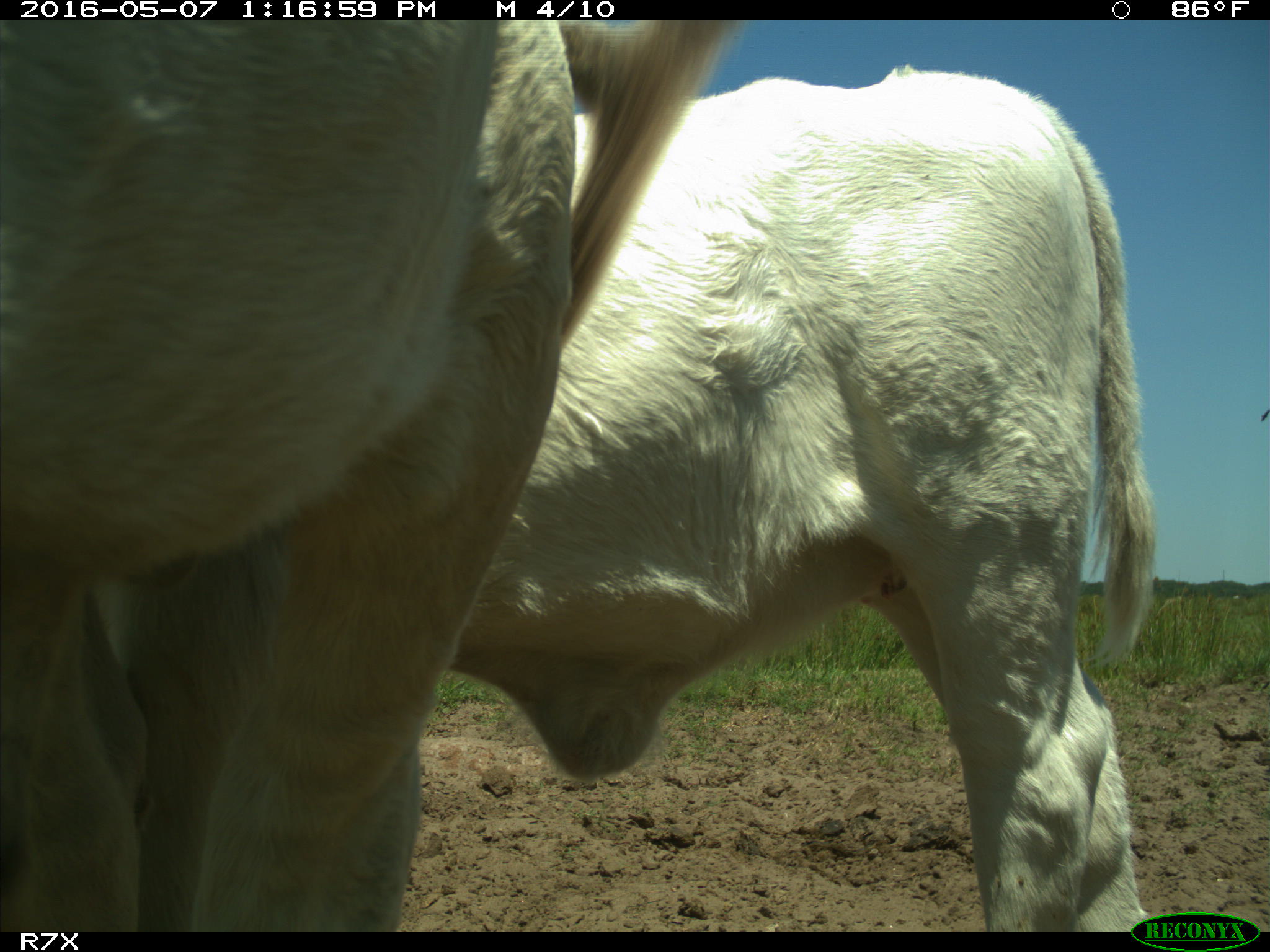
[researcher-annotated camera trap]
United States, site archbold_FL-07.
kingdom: Animalia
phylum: Chordata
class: Mammalia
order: Artiodactyla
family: Bovidae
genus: Bos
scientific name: Bos taurus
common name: domestic cow